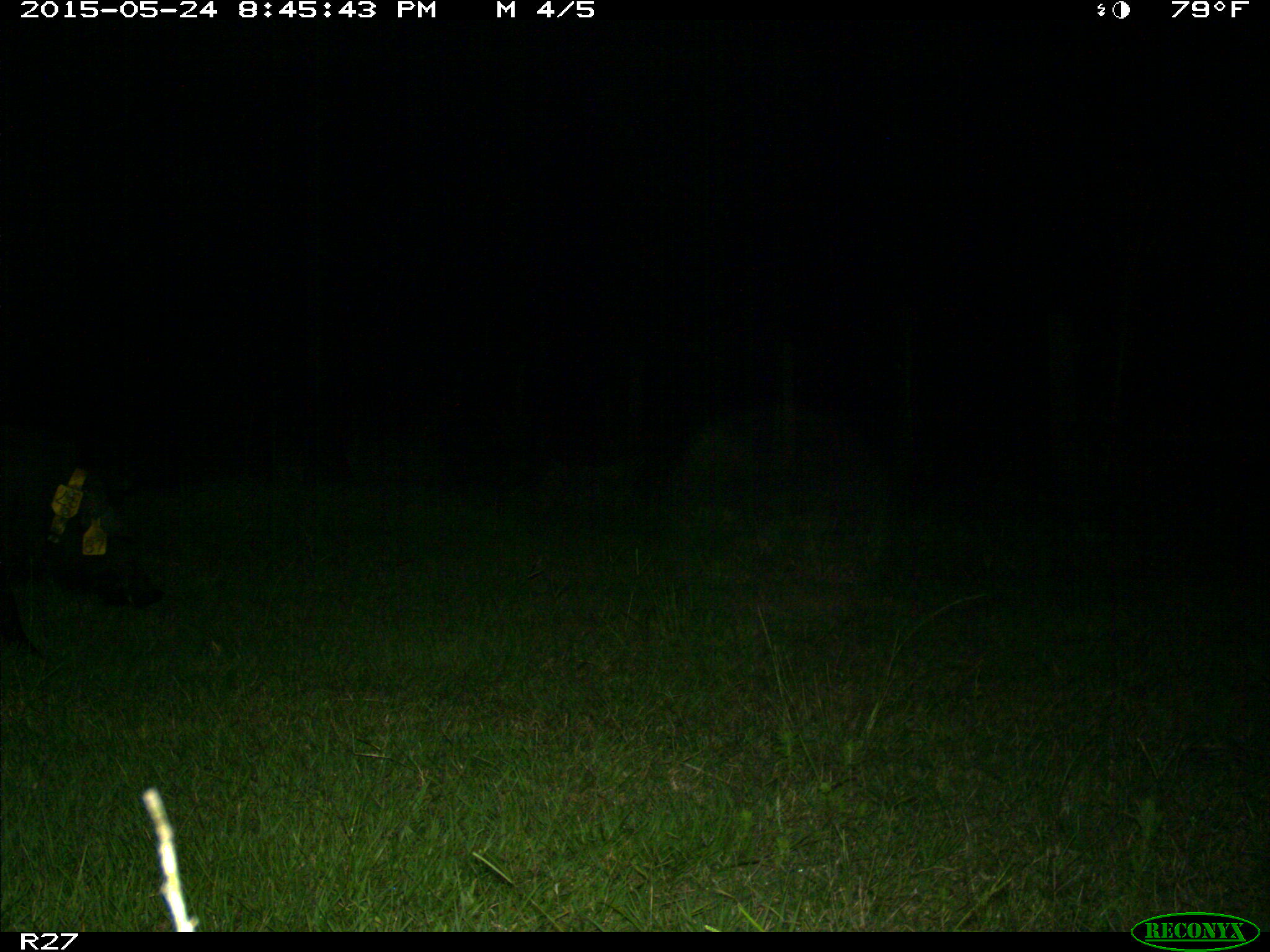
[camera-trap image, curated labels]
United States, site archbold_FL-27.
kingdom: Animalia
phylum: Chordata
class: Mammalia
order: Artiodactyla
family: Suidae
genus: Sus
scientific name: Sus scrofa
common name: wild boar